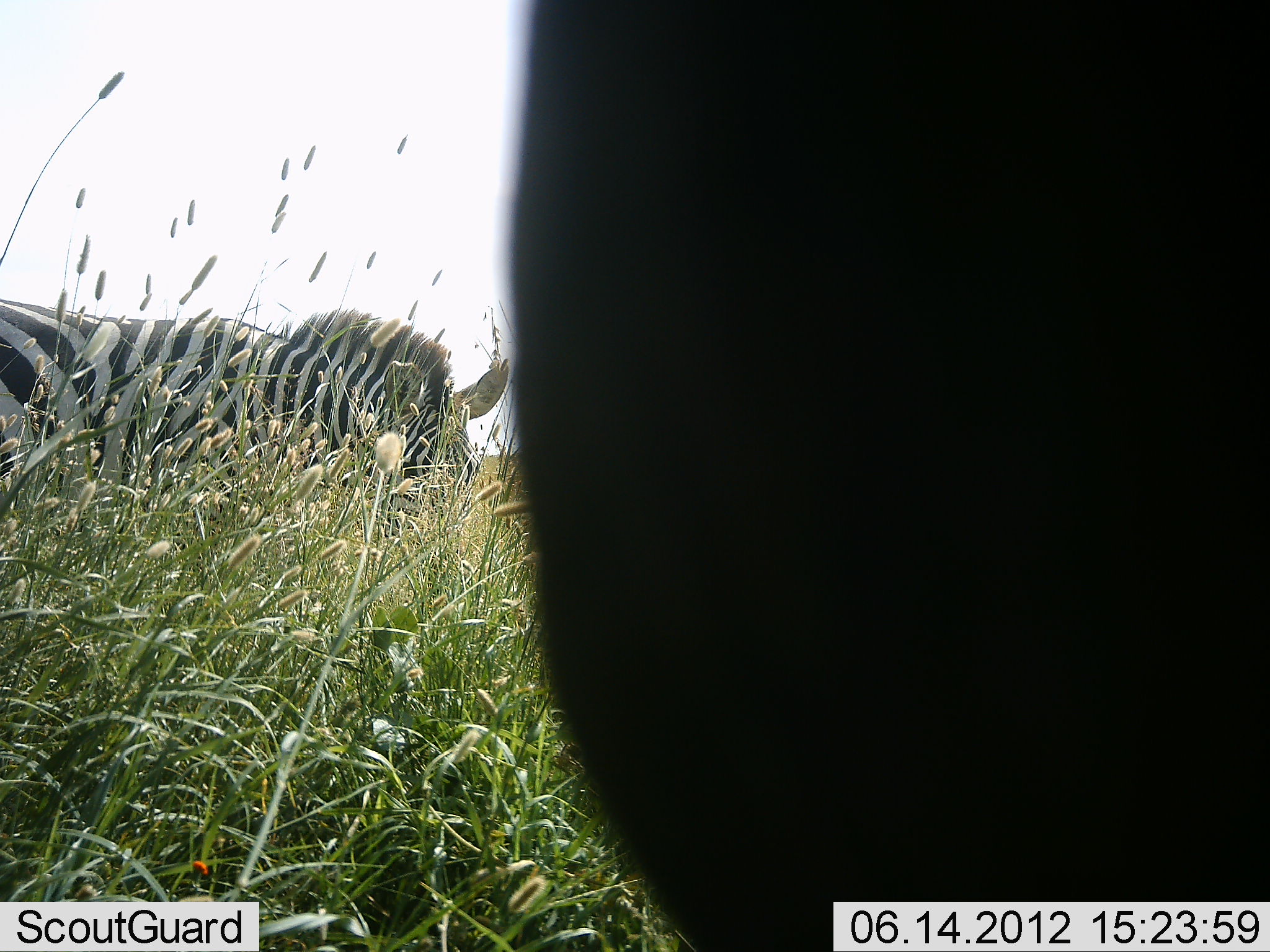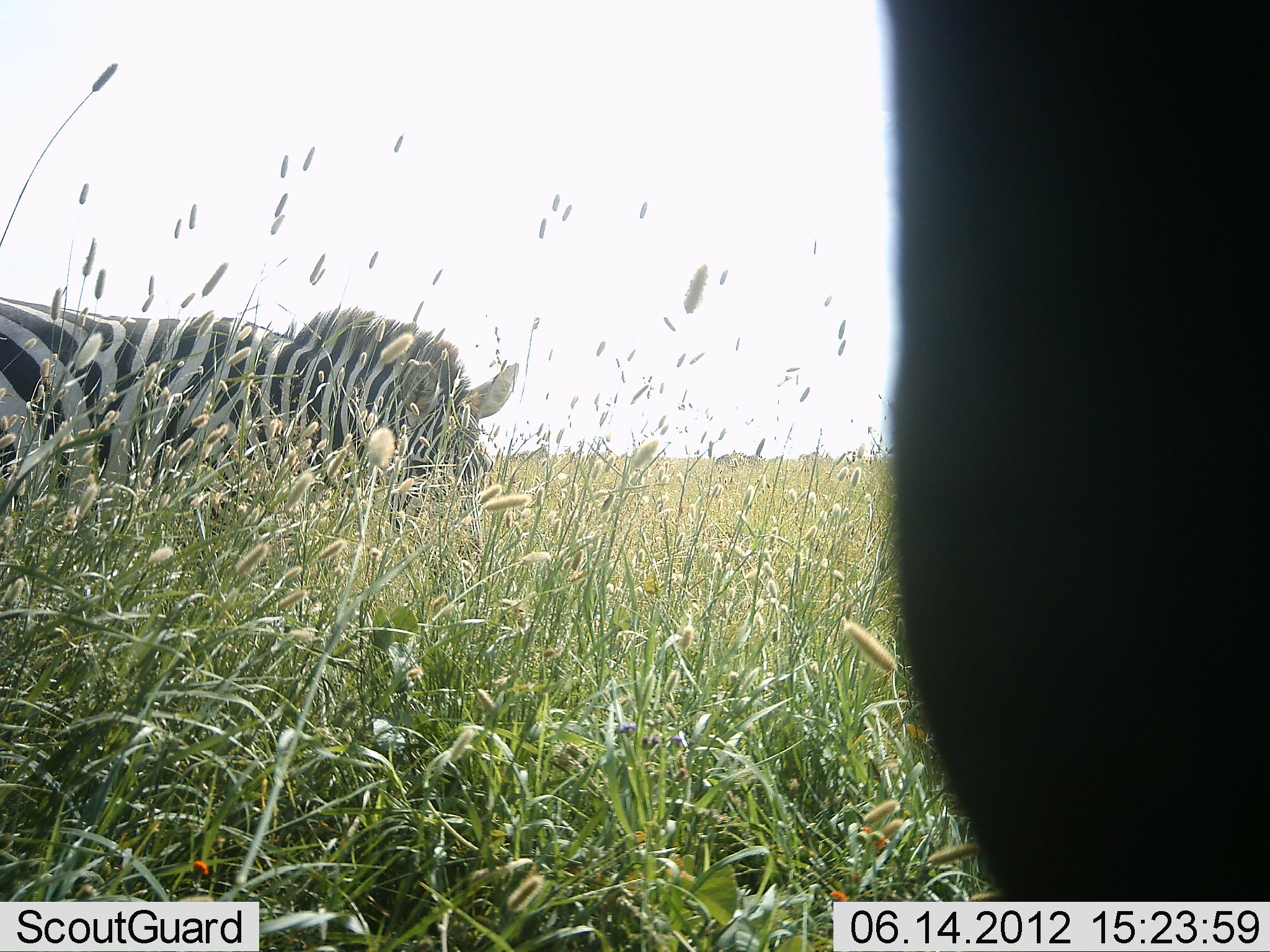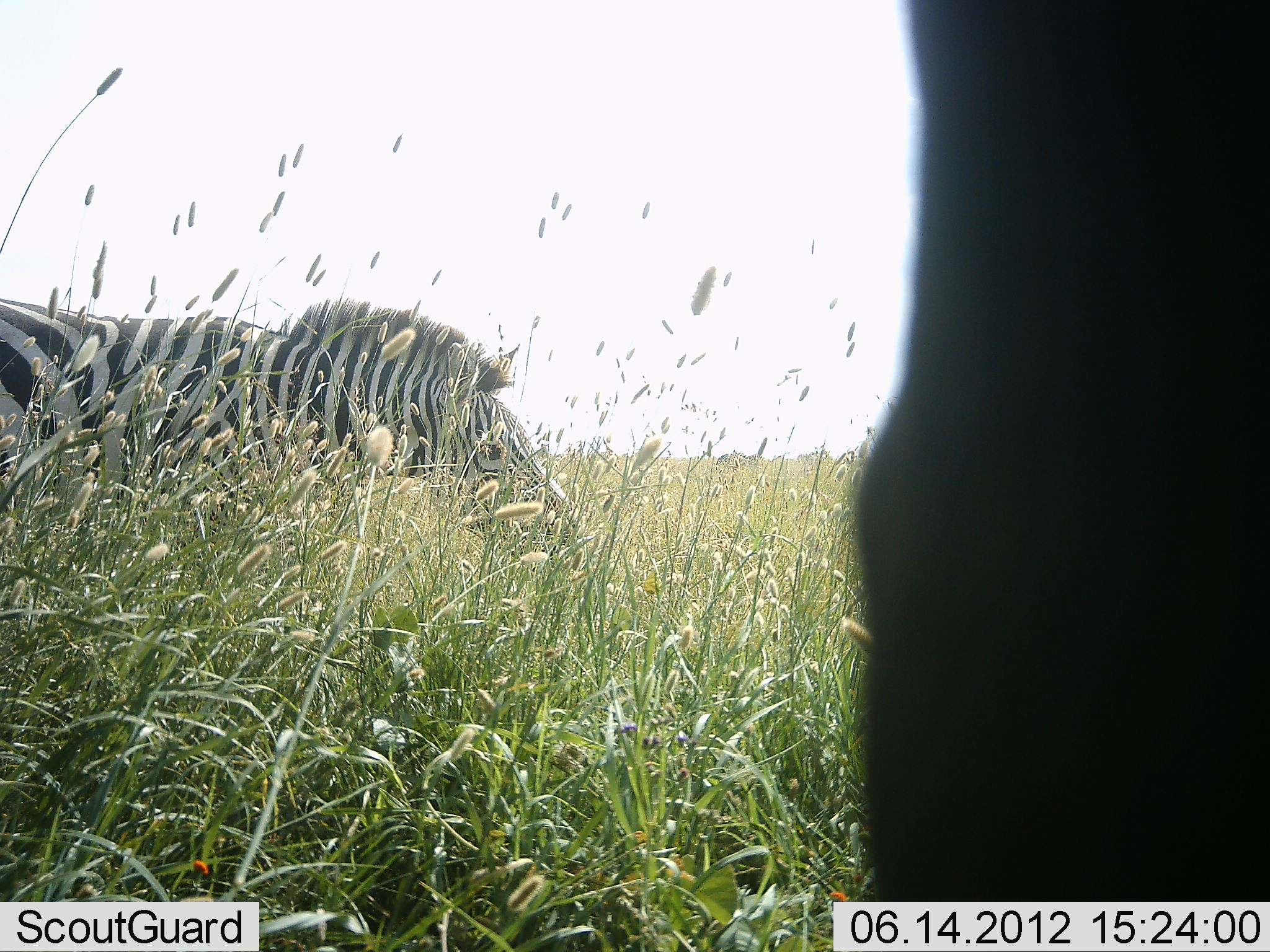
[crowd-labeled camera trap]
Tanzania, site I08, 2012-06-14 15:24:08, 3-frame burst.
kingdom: Animalia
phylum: Chordata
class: Mammalia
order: Perissodactyla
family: Equidae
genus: Equus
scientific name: Equus quagga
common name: plains zebra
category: zebra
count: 2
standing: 55%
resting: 0%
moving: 0%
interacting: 0%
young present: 0%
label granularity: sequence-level